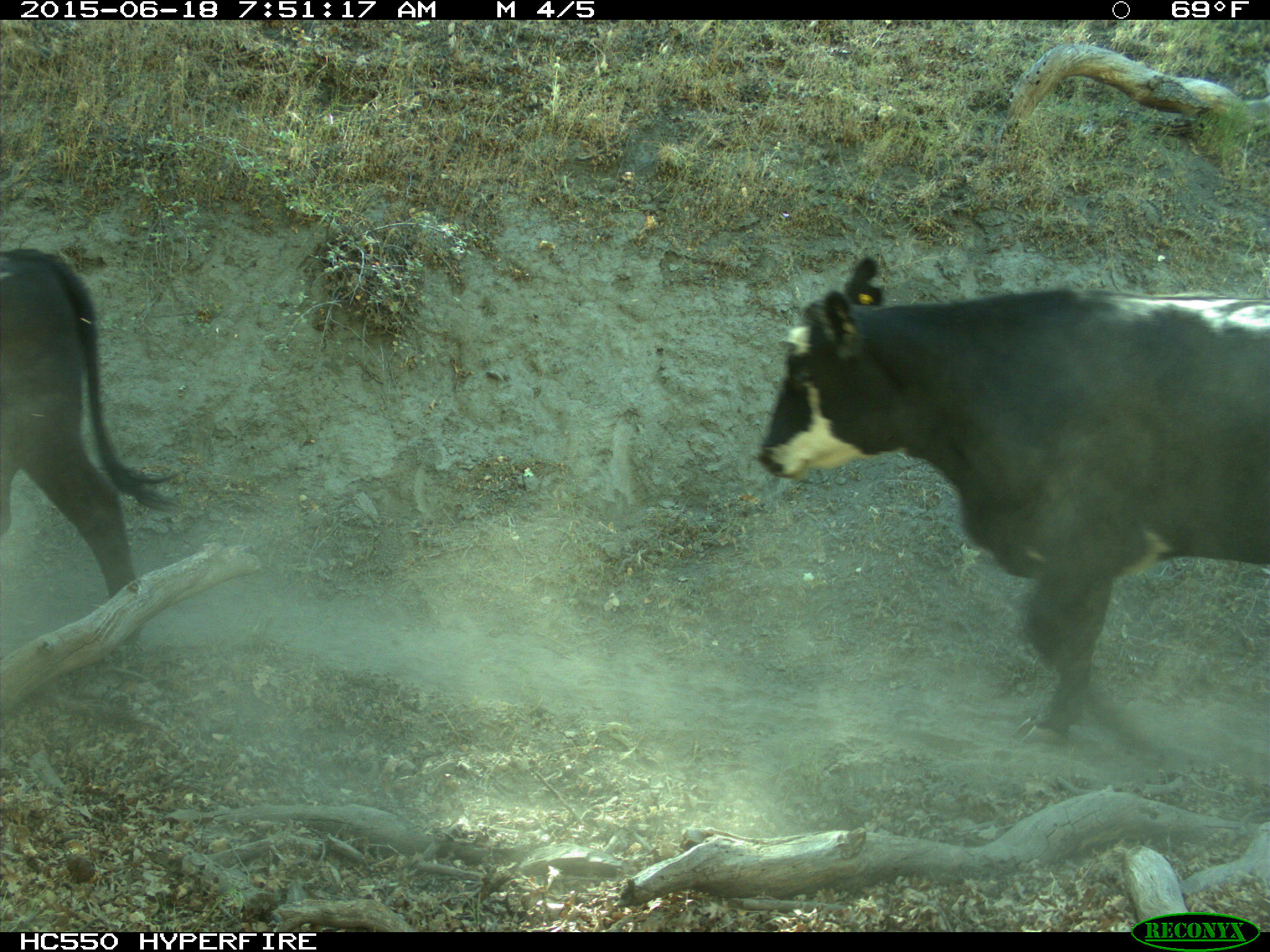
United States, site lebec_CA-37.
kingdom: Animalia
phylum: Chordata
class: Mammalia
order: Artiodactyla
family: Bovidae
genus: Bos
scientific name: Bos taurus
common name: domestic cow